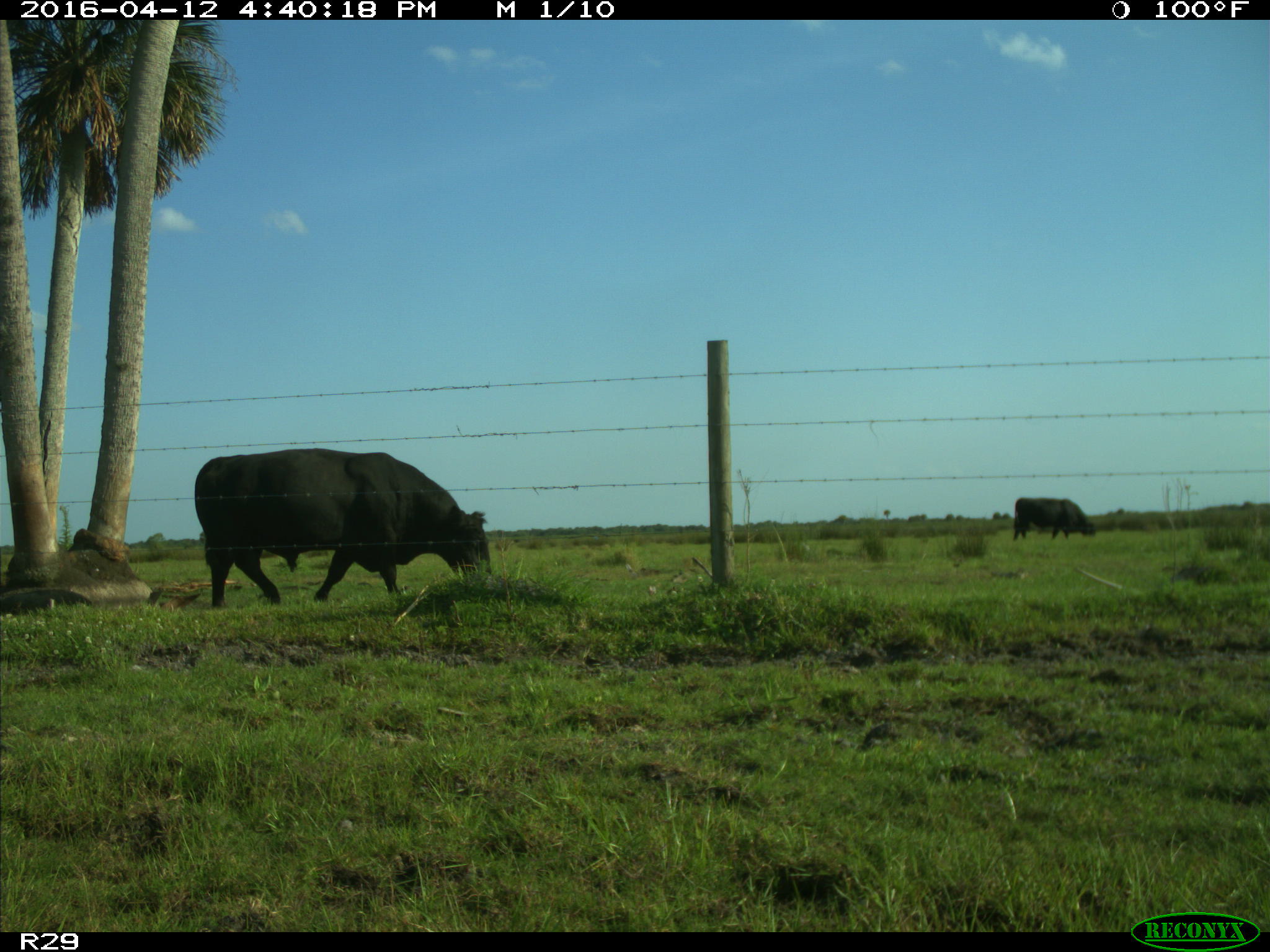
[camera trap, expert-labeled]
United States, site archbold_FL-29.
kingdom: Animalia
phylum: Chordata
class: Mammalia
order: Artiodactyla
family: Bovidae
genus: Bos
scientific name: Bos taurus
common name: domestic cow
Bos taurus (domestic cow).